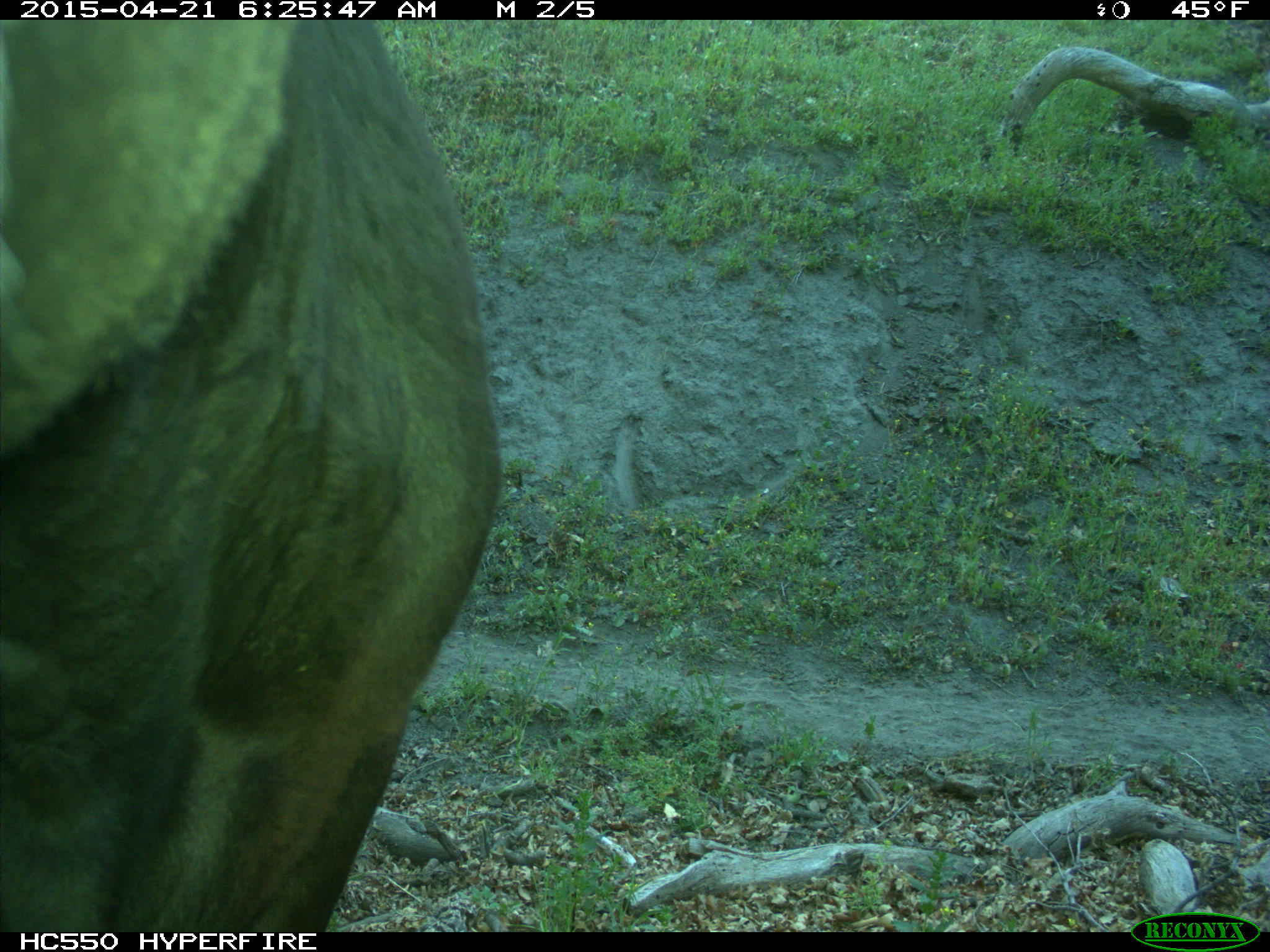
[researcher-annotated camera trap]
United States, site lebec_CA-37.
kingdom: Animalia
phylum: Chordata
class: Mammalia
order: Artiodactyla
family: Bovidae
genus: Bos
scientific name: Bos taurus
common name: domestic cow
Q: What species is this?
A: Bos taurus (domestic cow).